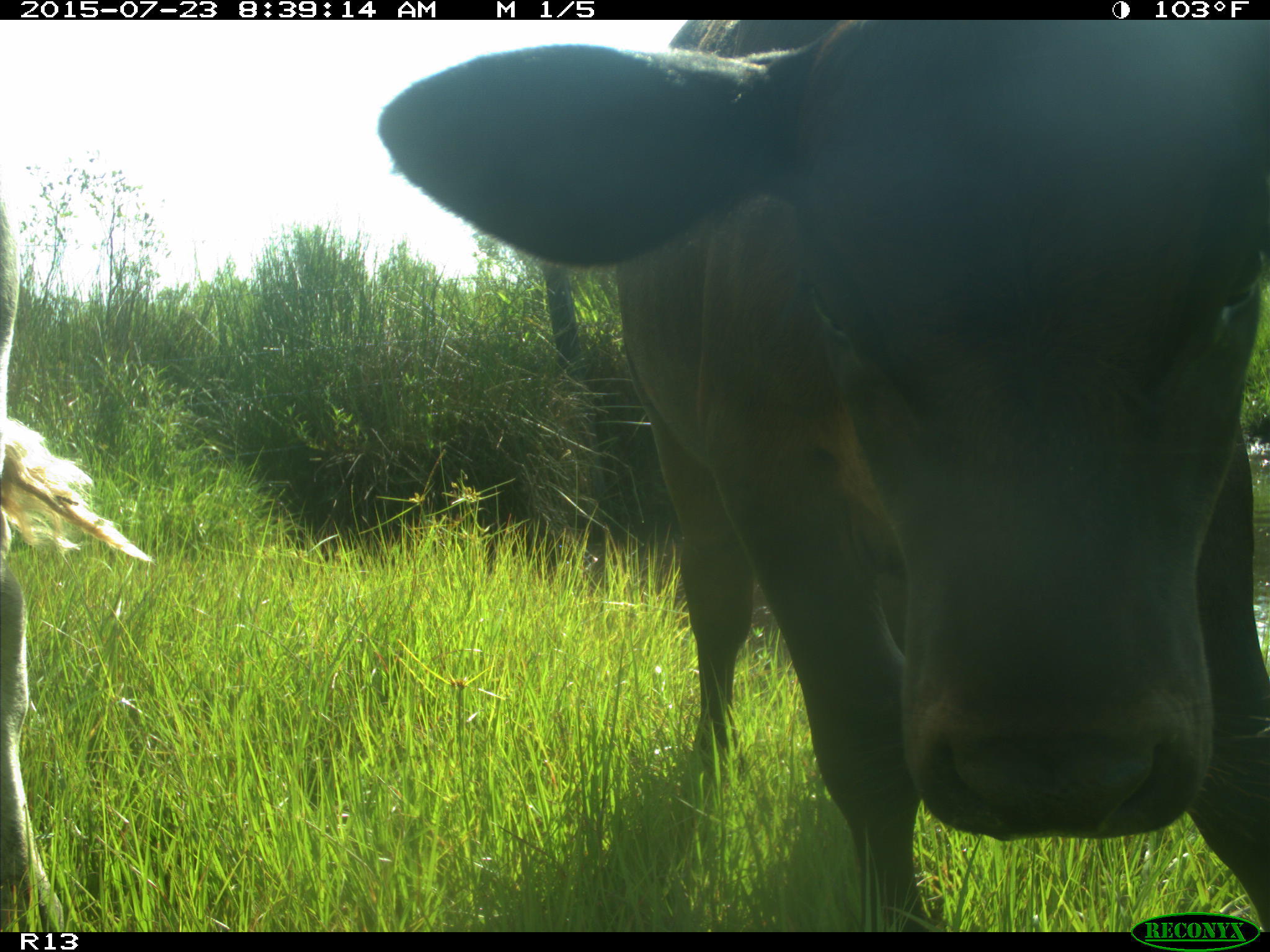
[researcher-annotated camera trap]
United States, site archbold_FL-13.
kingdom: Animalia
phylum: Chordata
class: Mammalia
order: Artiodactyla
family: Bovidae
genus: Bos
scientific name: Bos taurus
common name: domestic cow